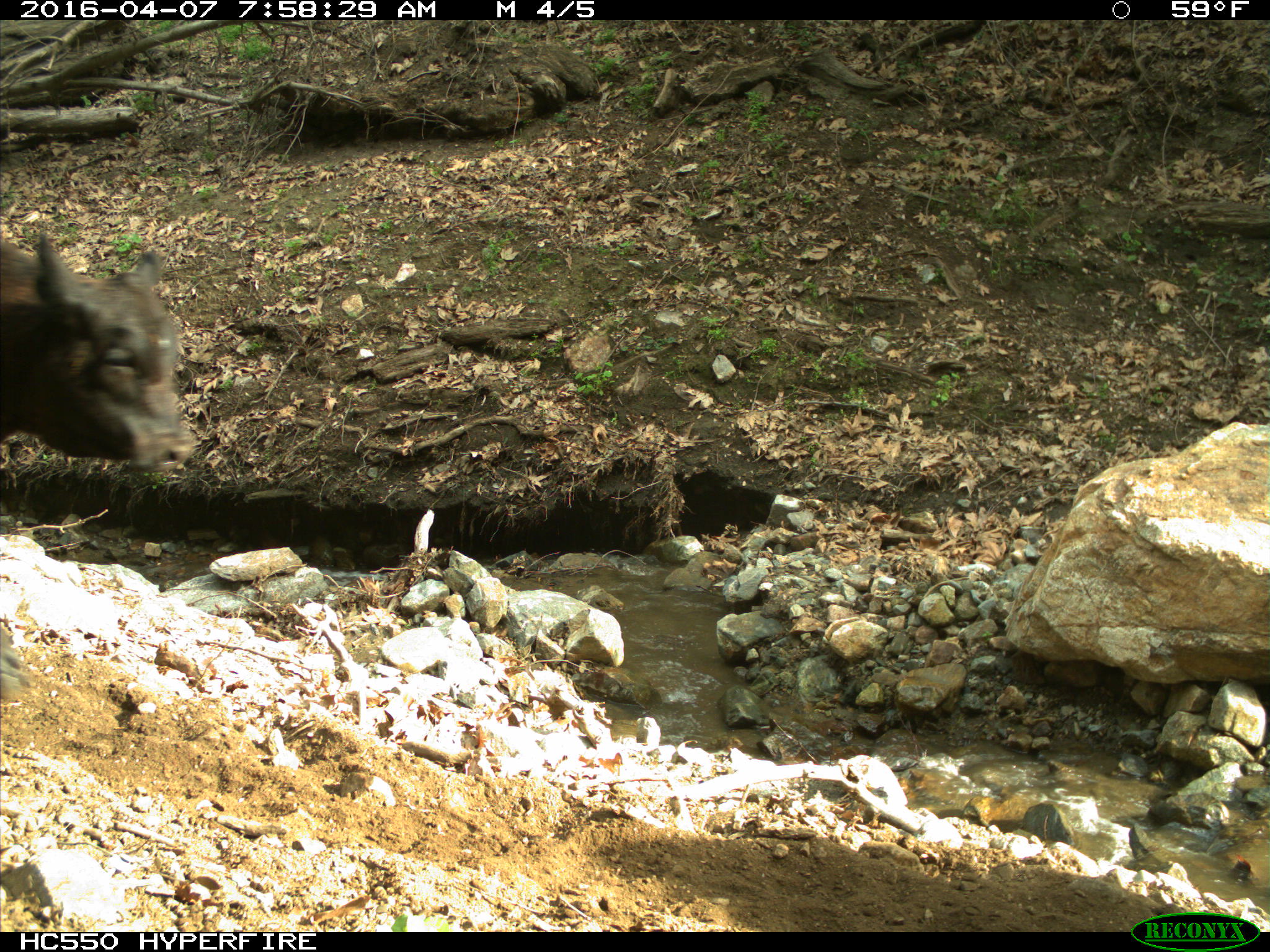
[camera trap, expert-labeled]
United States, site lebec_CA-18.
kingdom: Animalia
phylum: Chordata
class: Mammalia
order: Artiodactyla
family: Bovidae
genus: Bos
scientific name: Bos taurus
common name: domestic cow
Bos taurus (domestic cow).